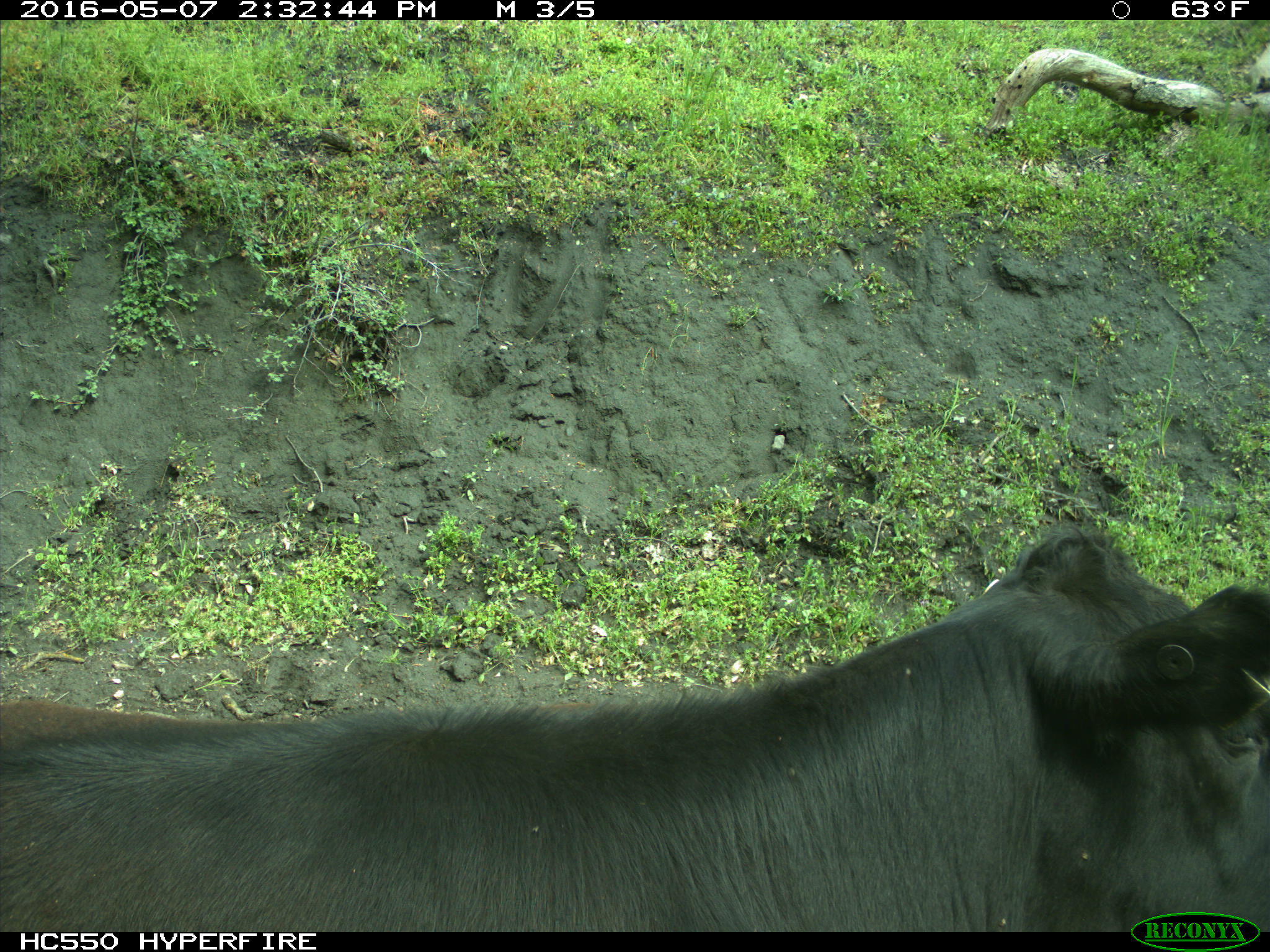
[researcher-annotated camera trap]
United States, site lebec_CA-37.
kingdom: Animalia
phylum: Chordata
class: Mammalia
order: Artiodactyla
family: Bovidae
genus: Bos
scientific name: Bos taurus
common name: domestic cow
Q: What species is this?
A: Bos taurus (domestic cow).